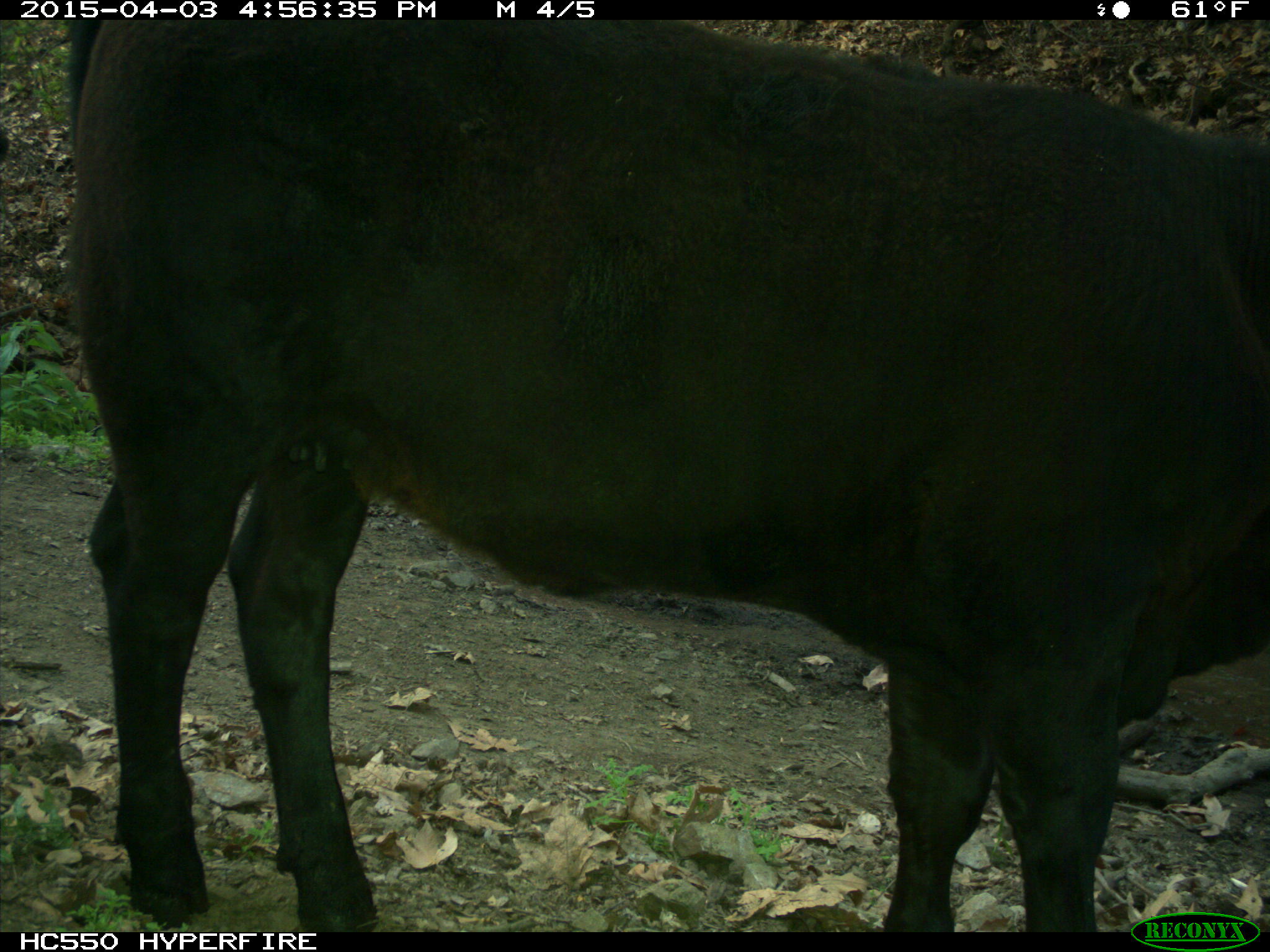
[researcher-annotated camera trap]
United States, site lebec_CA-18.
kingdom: Animalia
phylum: Chordata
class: Mammalia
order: Artiodactyla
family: Bovidae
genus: Bos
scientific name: Bos taurus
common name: domestic cow